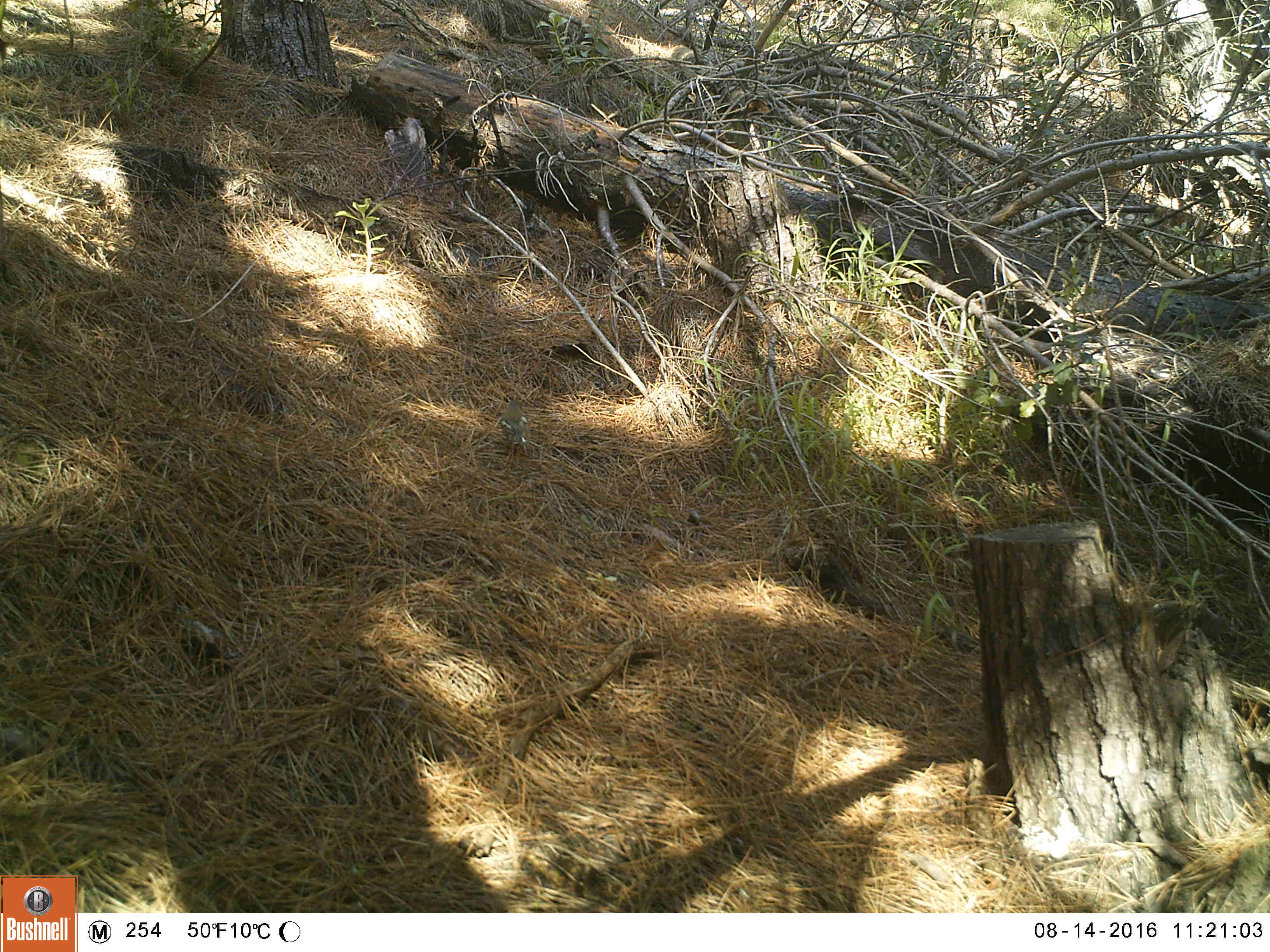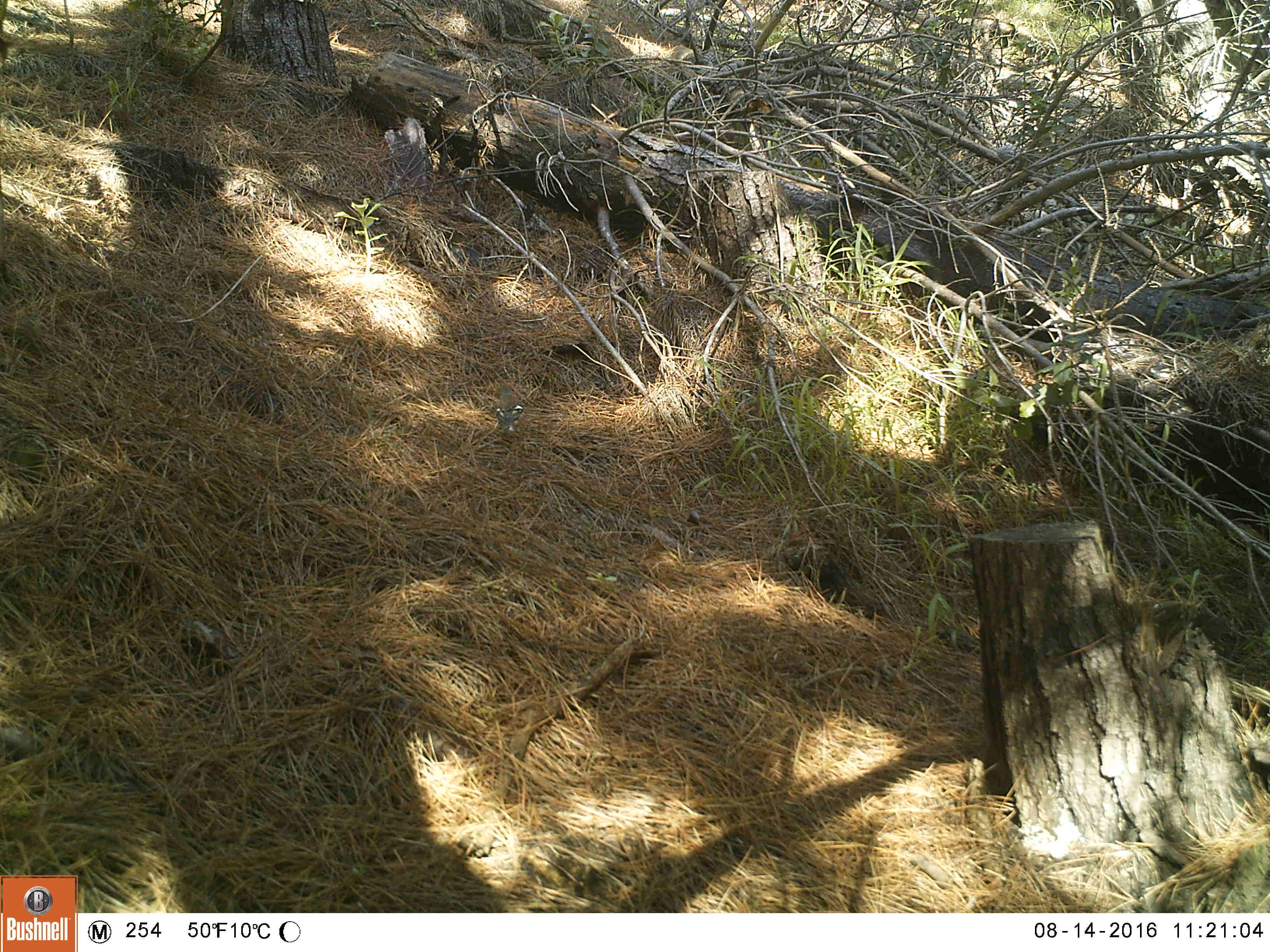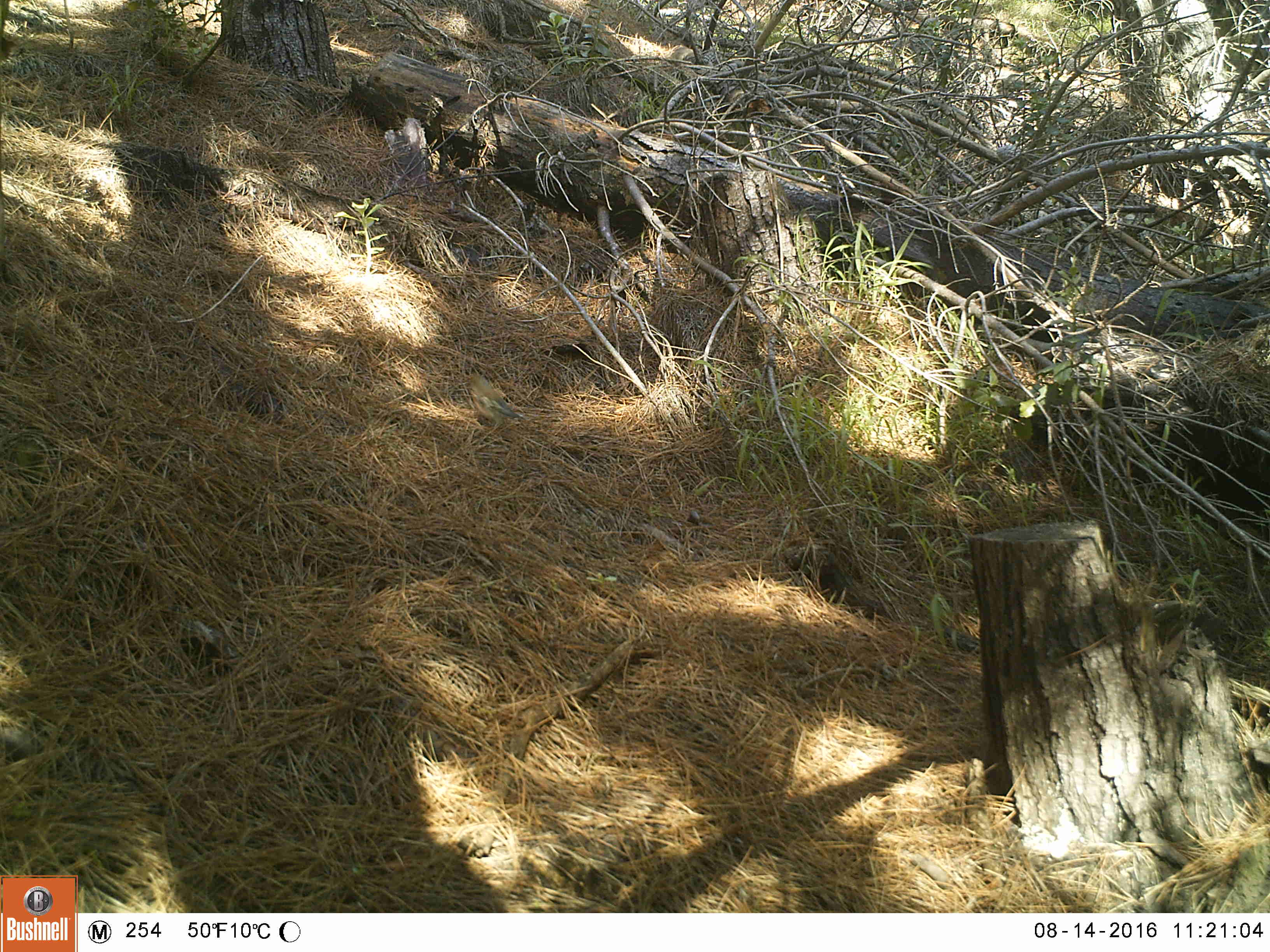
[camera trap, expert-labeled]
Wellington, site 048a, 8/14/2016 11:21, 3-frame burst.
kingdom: Animalia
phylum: Chordata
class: Aves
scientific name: Aves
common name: bird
Bird (Aves).